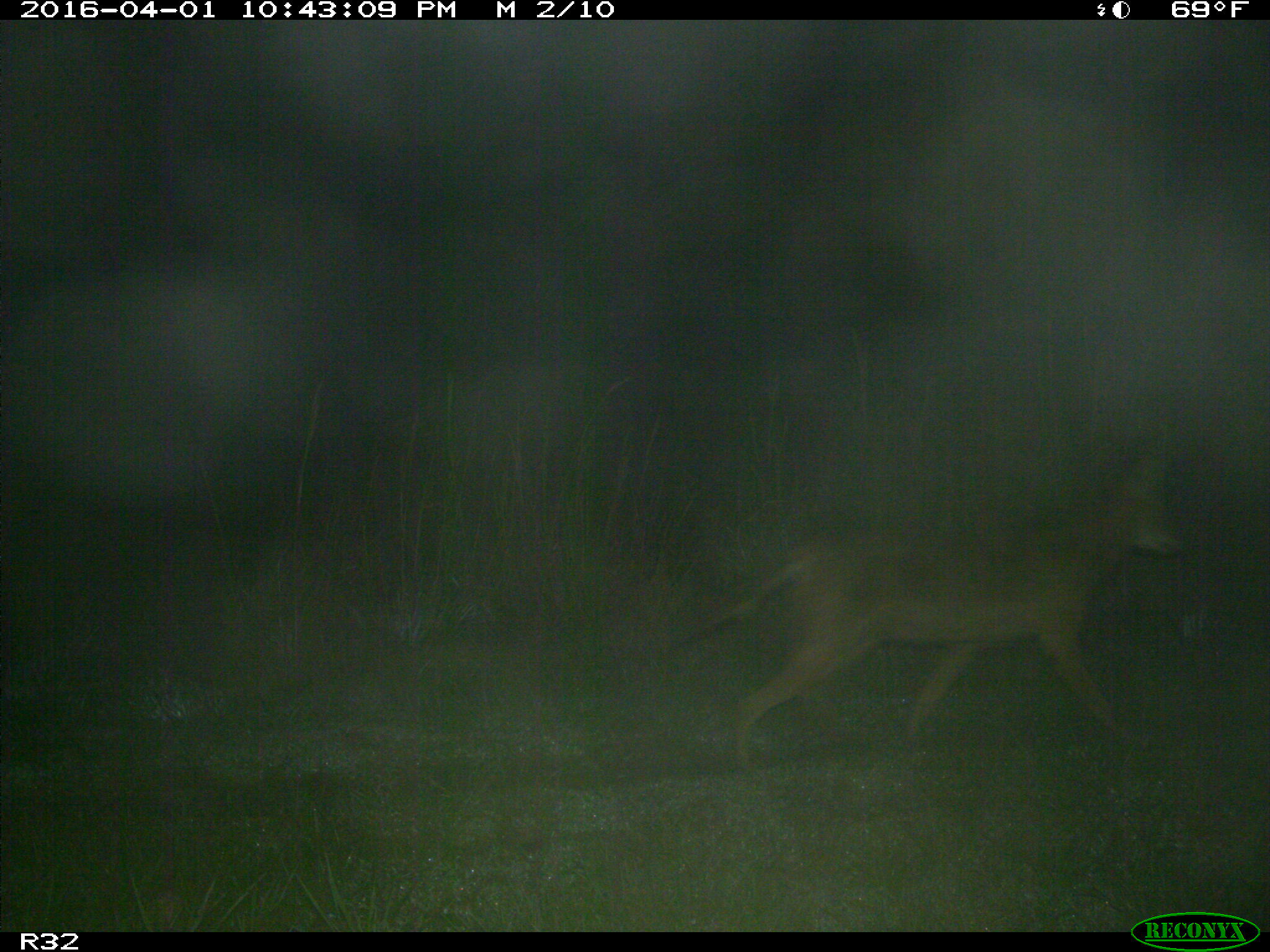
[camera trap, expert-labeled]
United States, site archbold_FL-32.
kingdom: Animalia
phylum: Chordata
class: Mammalia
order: Carnivora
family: Canidae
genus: Canis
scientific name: Canis latrans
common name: coyote